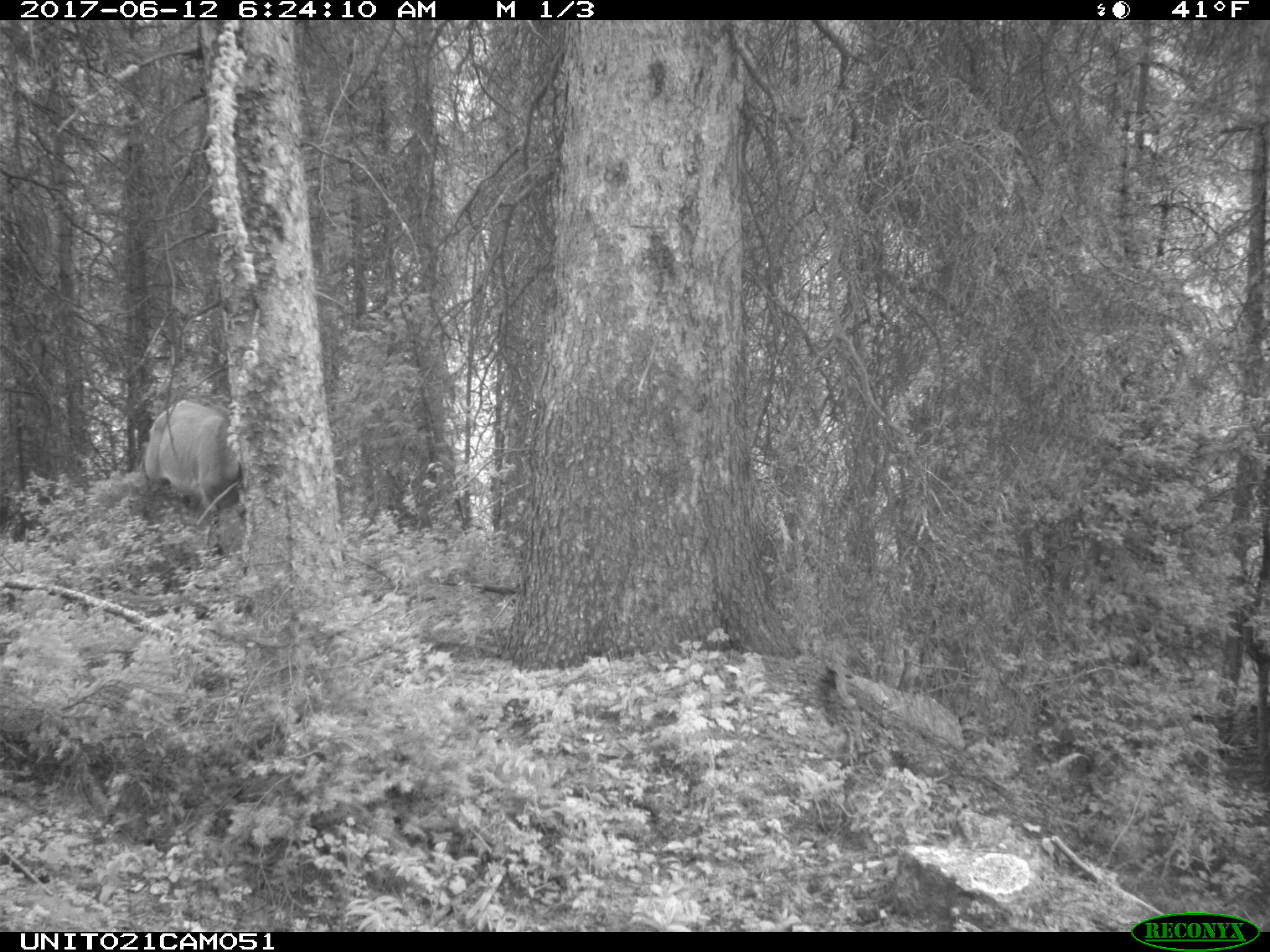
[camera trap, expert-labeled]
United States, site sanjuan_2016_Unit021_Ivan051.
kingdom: Animalia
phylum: Chordata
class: Mammalia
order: Artiodactyla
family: Cervidae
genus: Cervus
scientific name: Cervus elaphus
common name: red deer